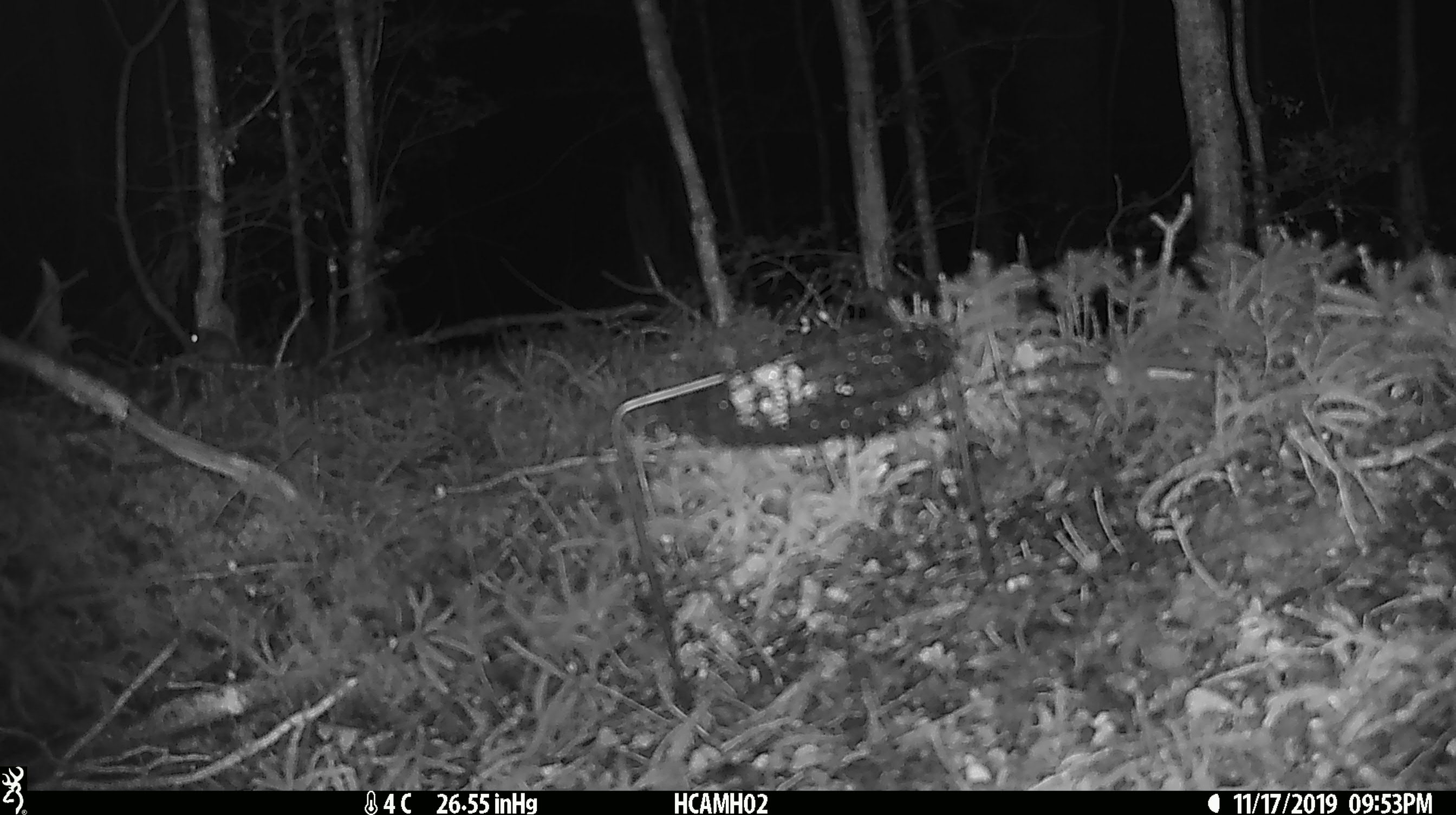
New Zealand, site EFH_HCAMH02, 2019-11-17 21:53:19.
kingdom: Animalia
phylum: Chordata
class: Mammalia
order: Rodentia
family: Muridae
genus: Mus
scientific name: Mus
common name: mouse